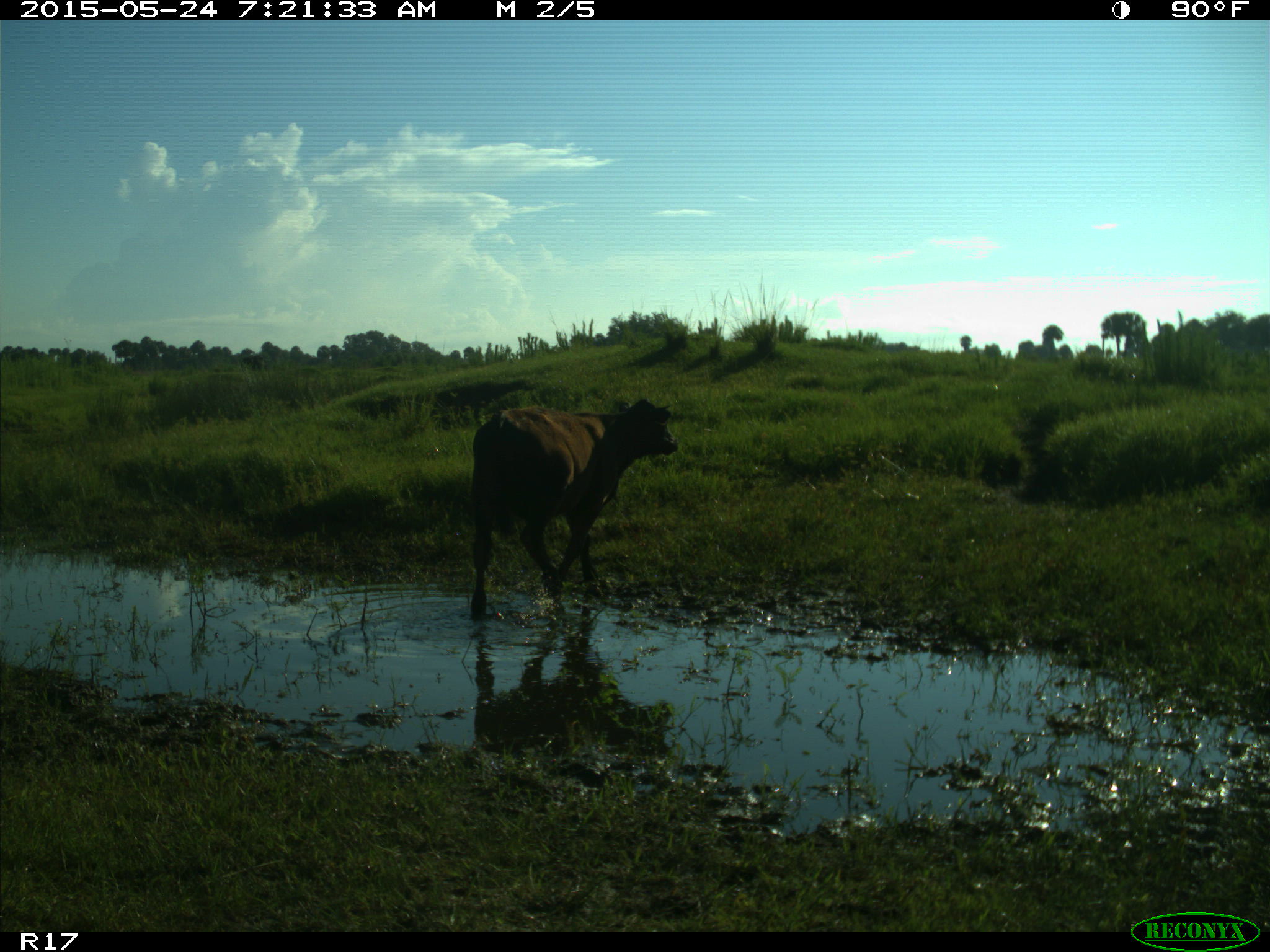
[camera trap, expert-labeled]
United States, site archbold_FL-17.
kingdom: Animalia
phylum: Chordata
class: Mammalia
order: Artiodactyla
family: Bovidae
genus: Bos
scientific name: Bos taurus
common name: domestic cow